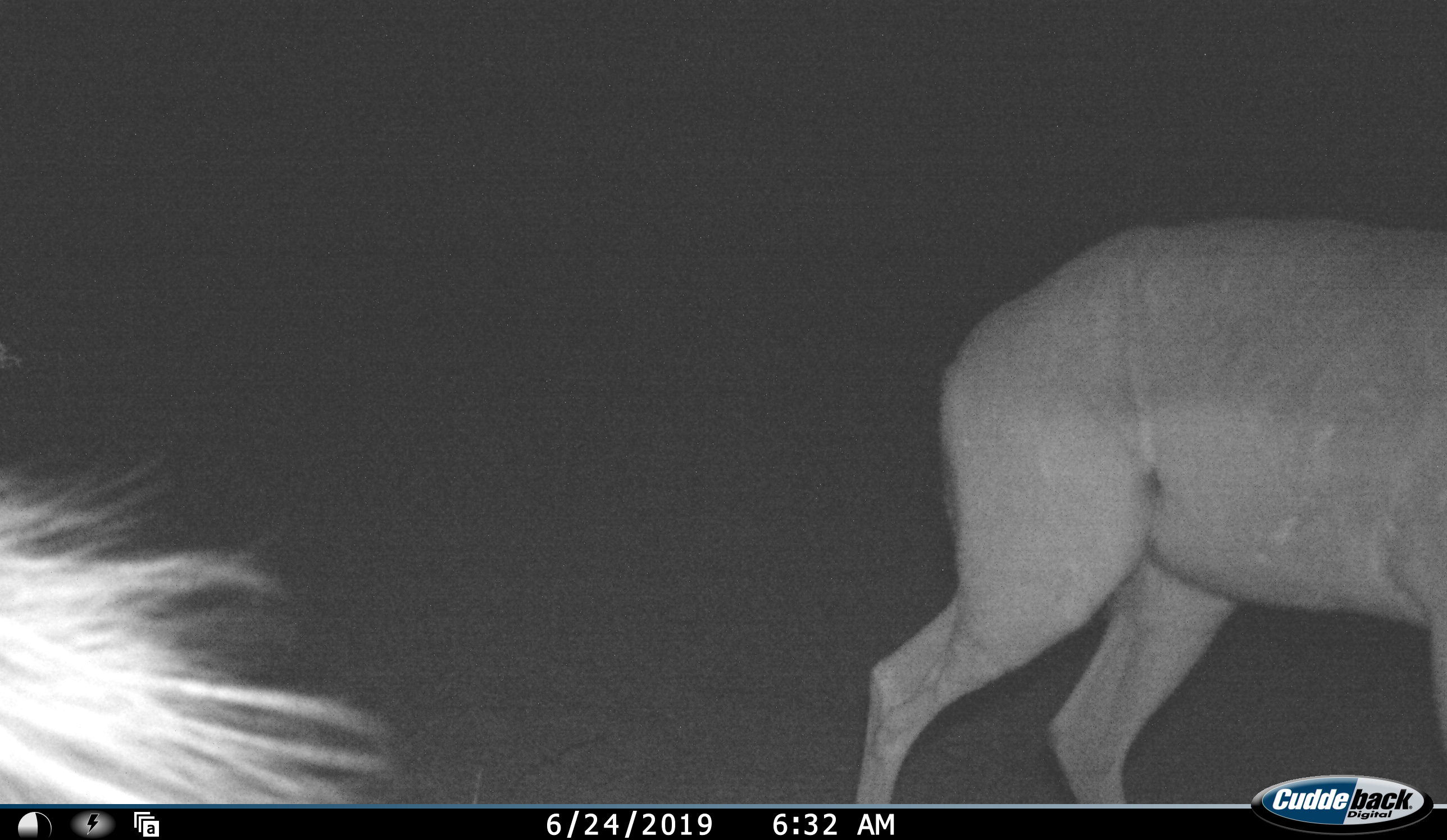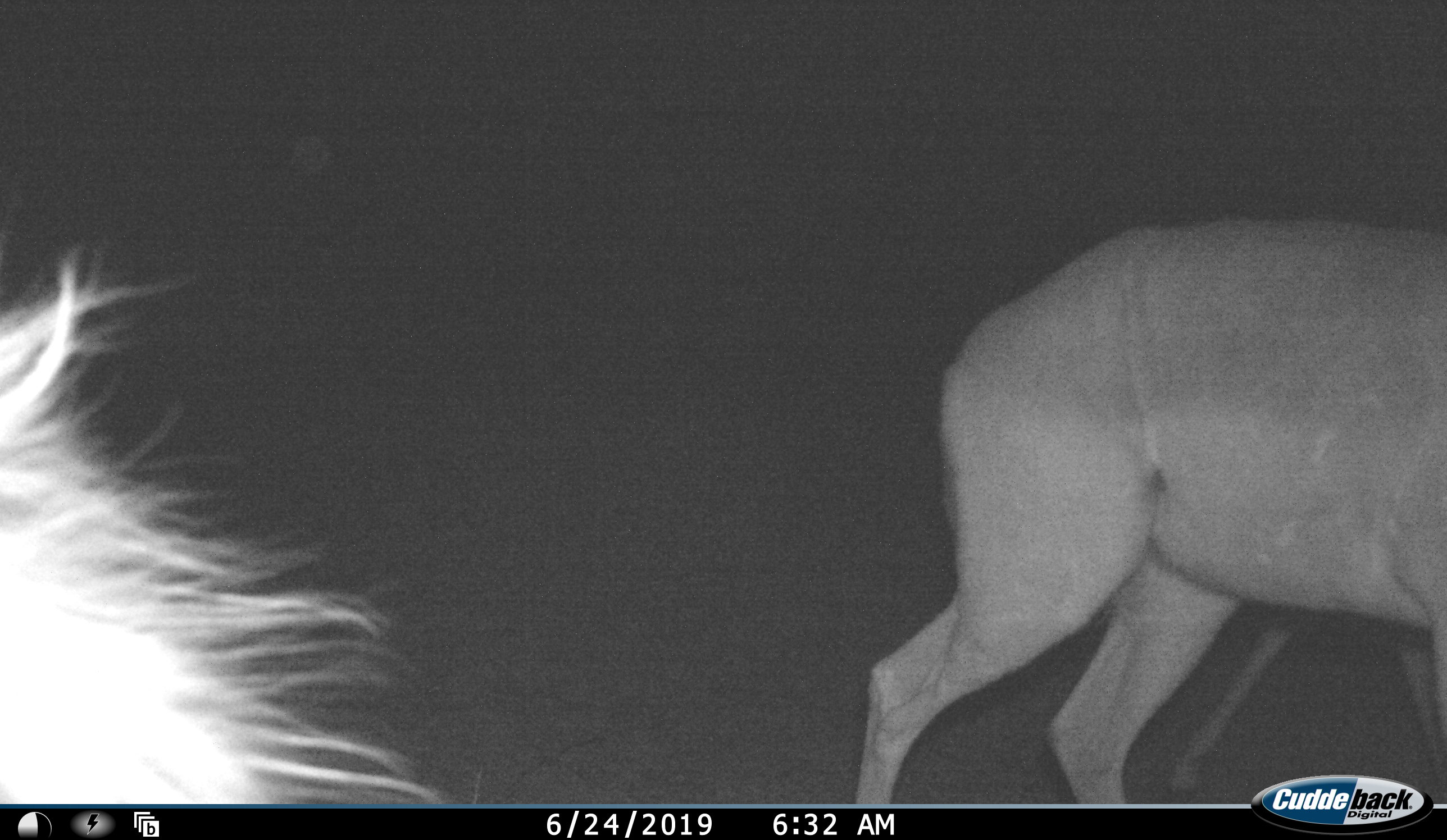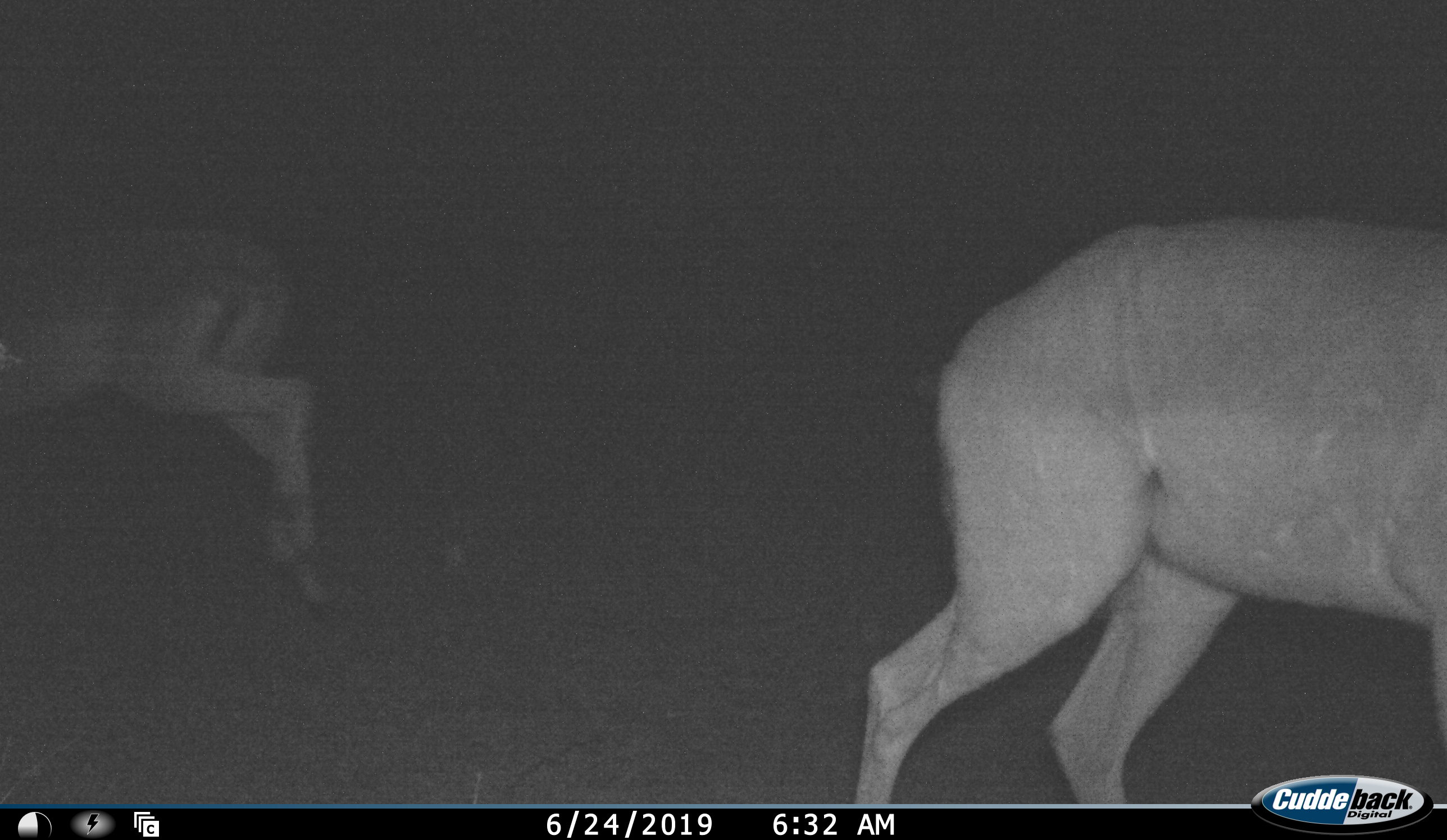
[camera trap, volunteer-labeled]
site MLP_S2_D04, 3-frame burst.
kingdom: Animalia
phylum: Chordata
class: Mammalia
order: Artiodactyla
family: Bovidae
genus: Aepyceros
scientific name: Aepyceros melampus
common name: impala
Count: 2.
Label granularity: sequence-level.